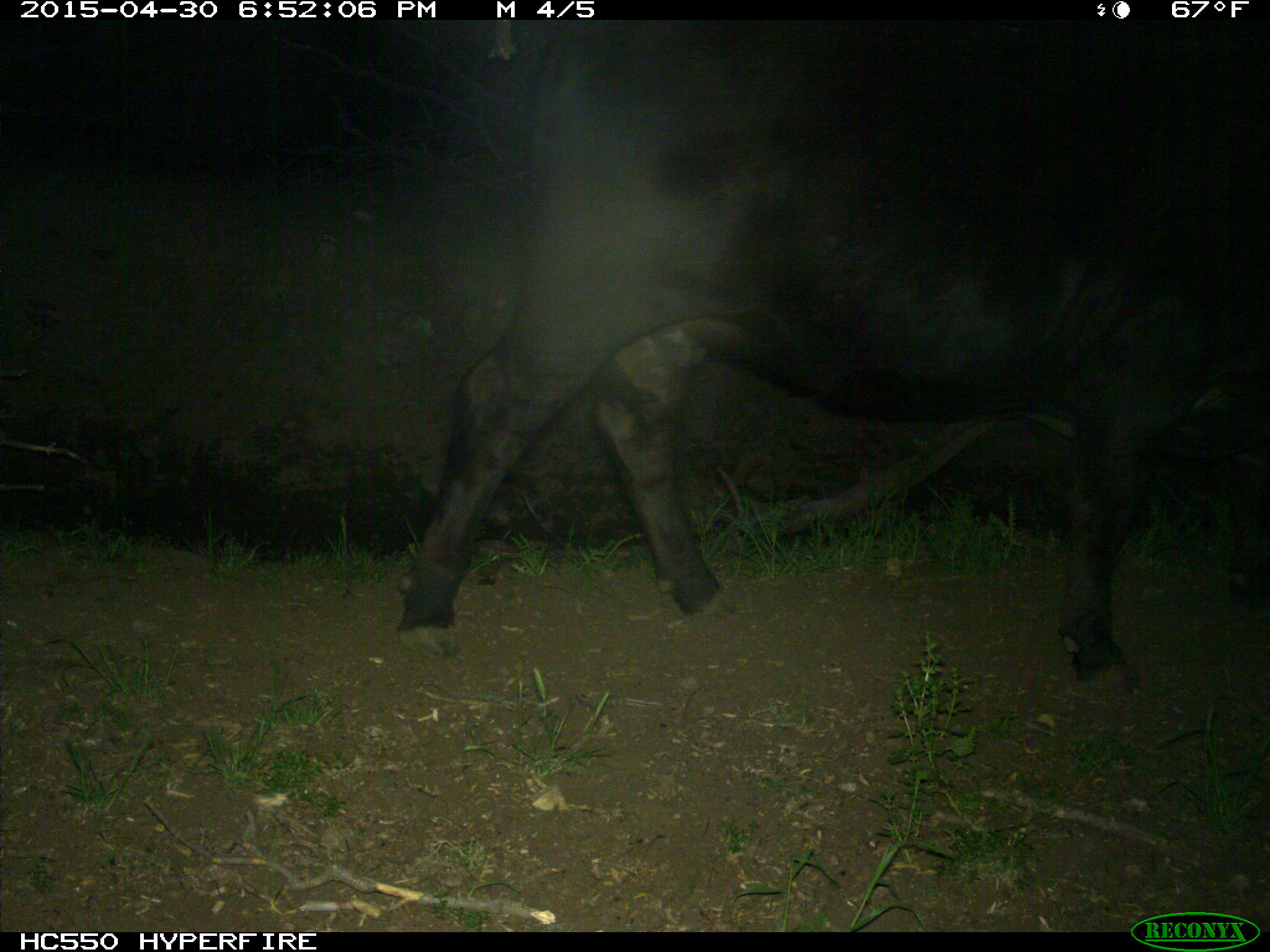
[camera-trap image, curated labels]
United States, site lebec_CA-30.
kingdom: Animalia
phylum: Chordata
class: Mammalia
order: Artiodactyla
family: Bovidae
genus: Bos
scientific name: Bos taurus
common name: domestic cow